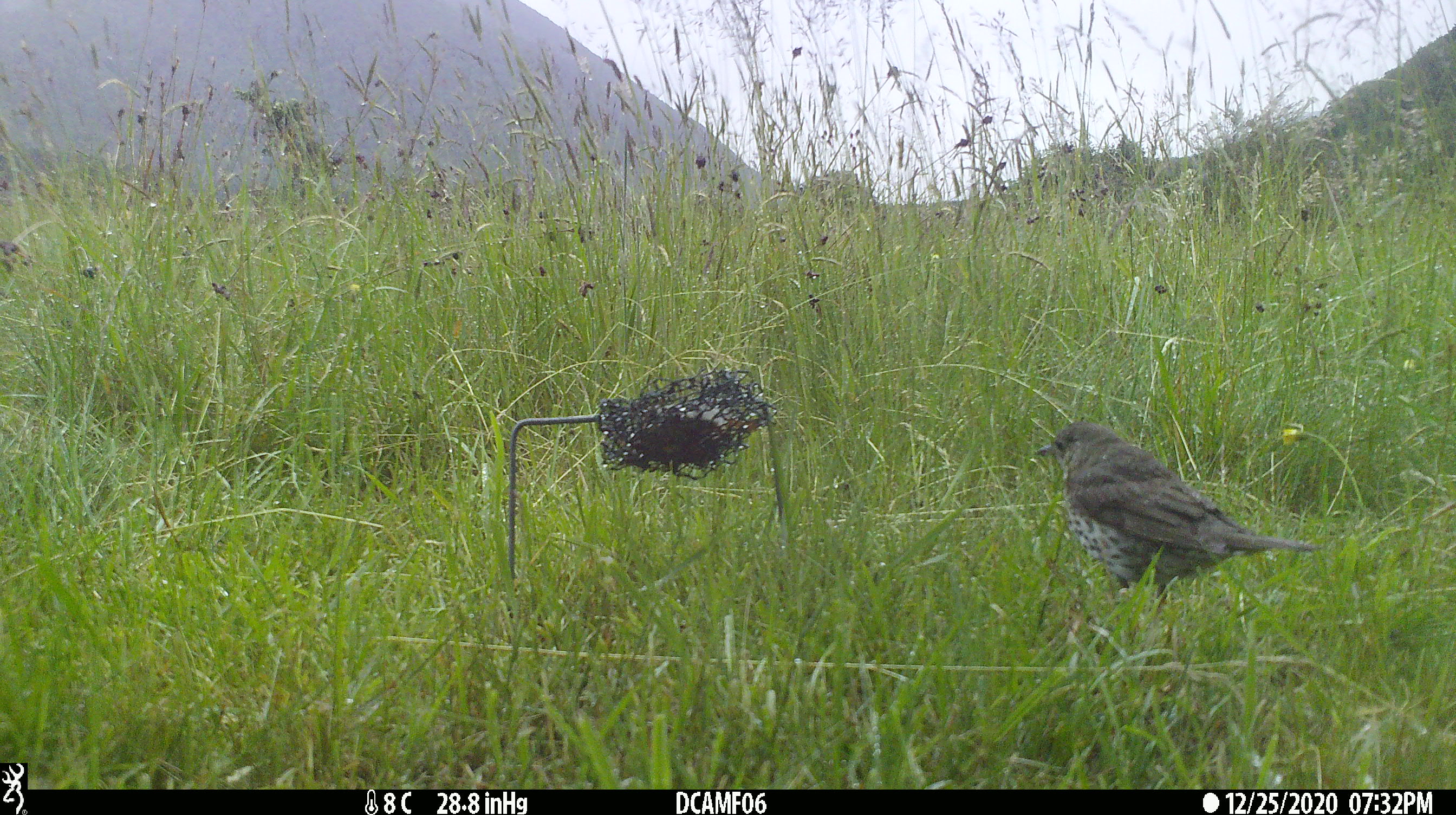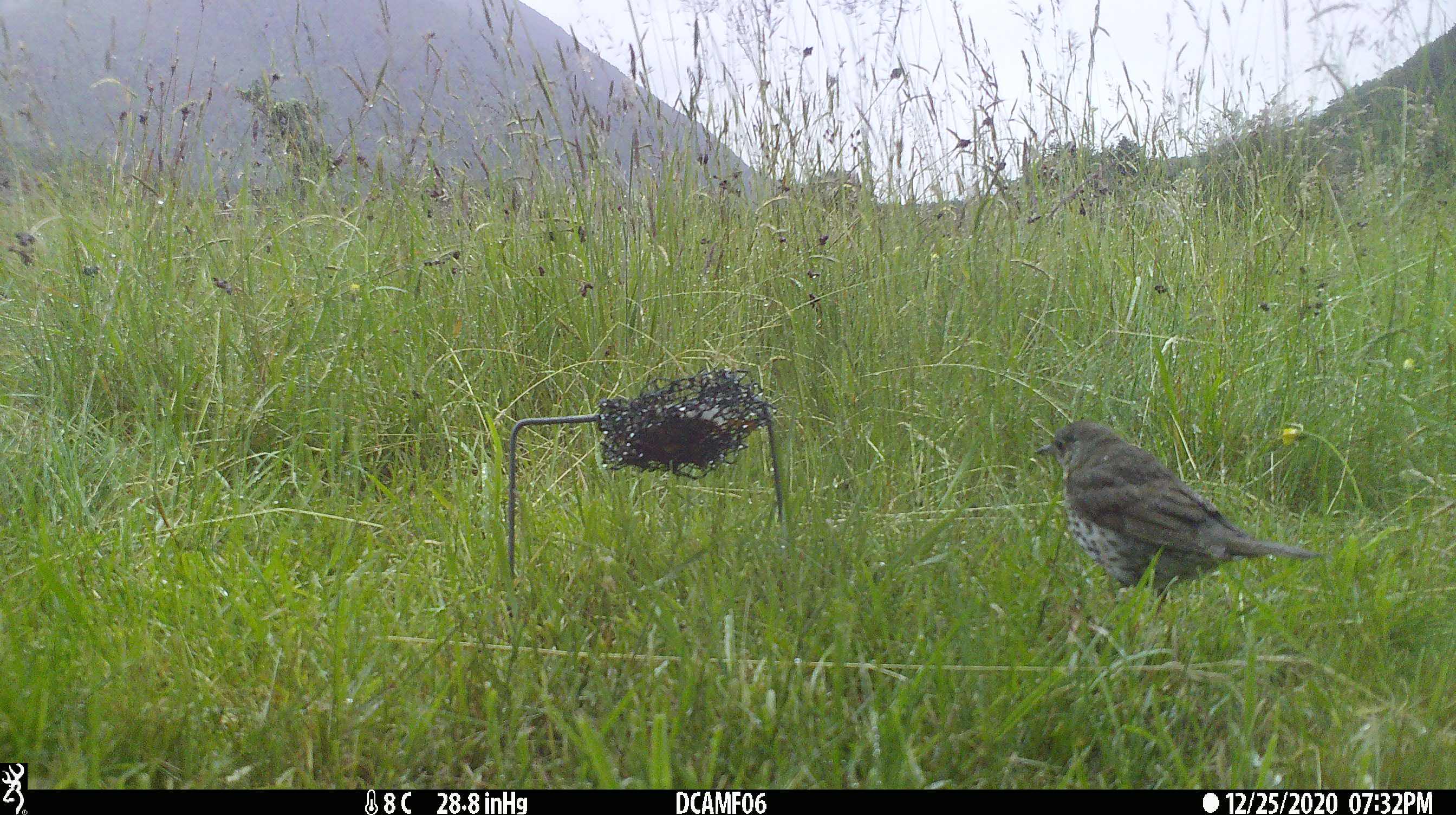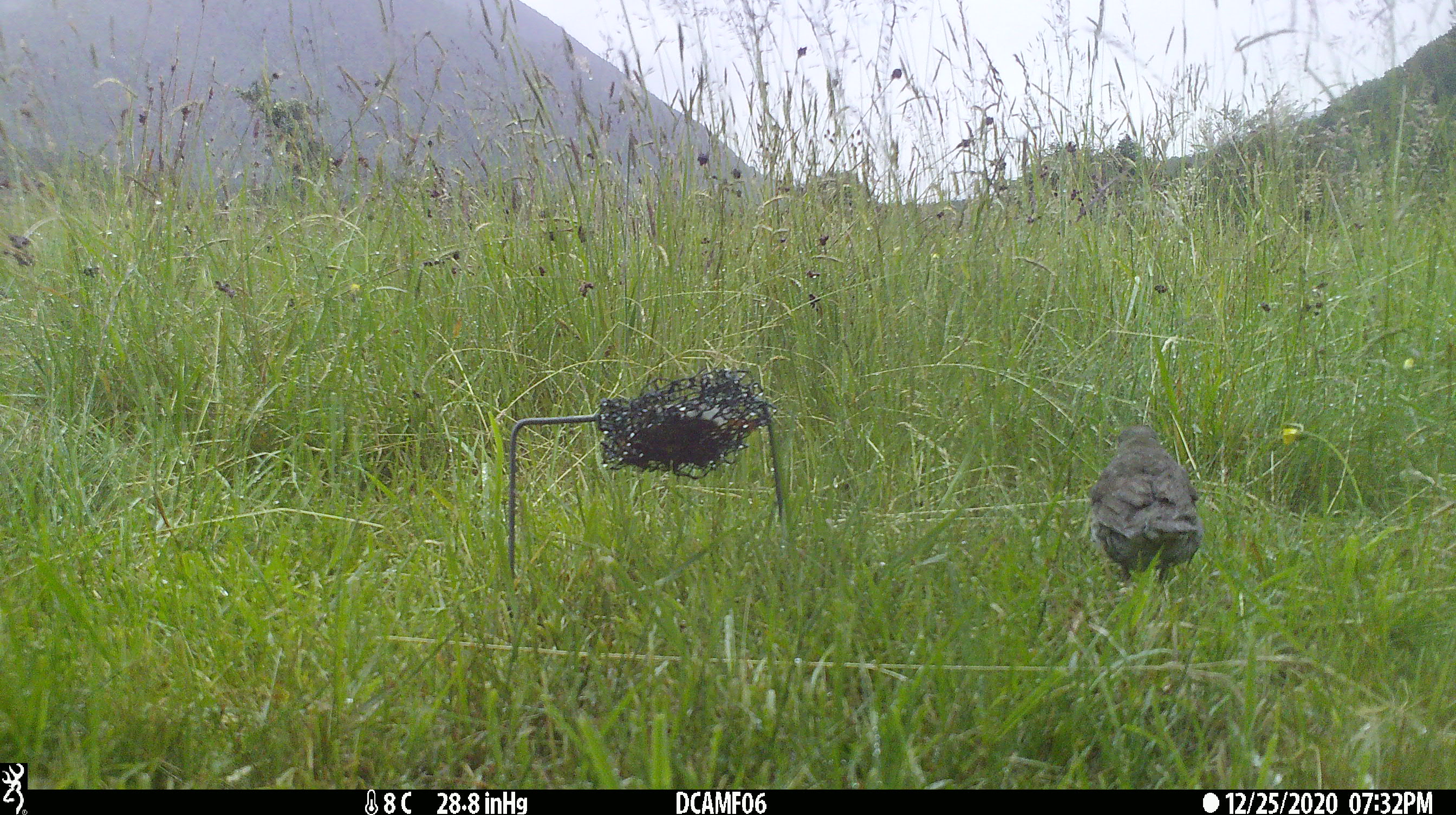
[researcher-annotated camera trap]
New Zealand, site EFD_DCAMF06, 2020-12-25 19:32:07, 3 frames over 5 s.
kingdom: Animalia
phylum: Chordata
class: Aves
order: Passeriformes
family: Turdidae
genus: Turdus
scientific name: Turdus philomelos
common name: song thrush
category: thrush